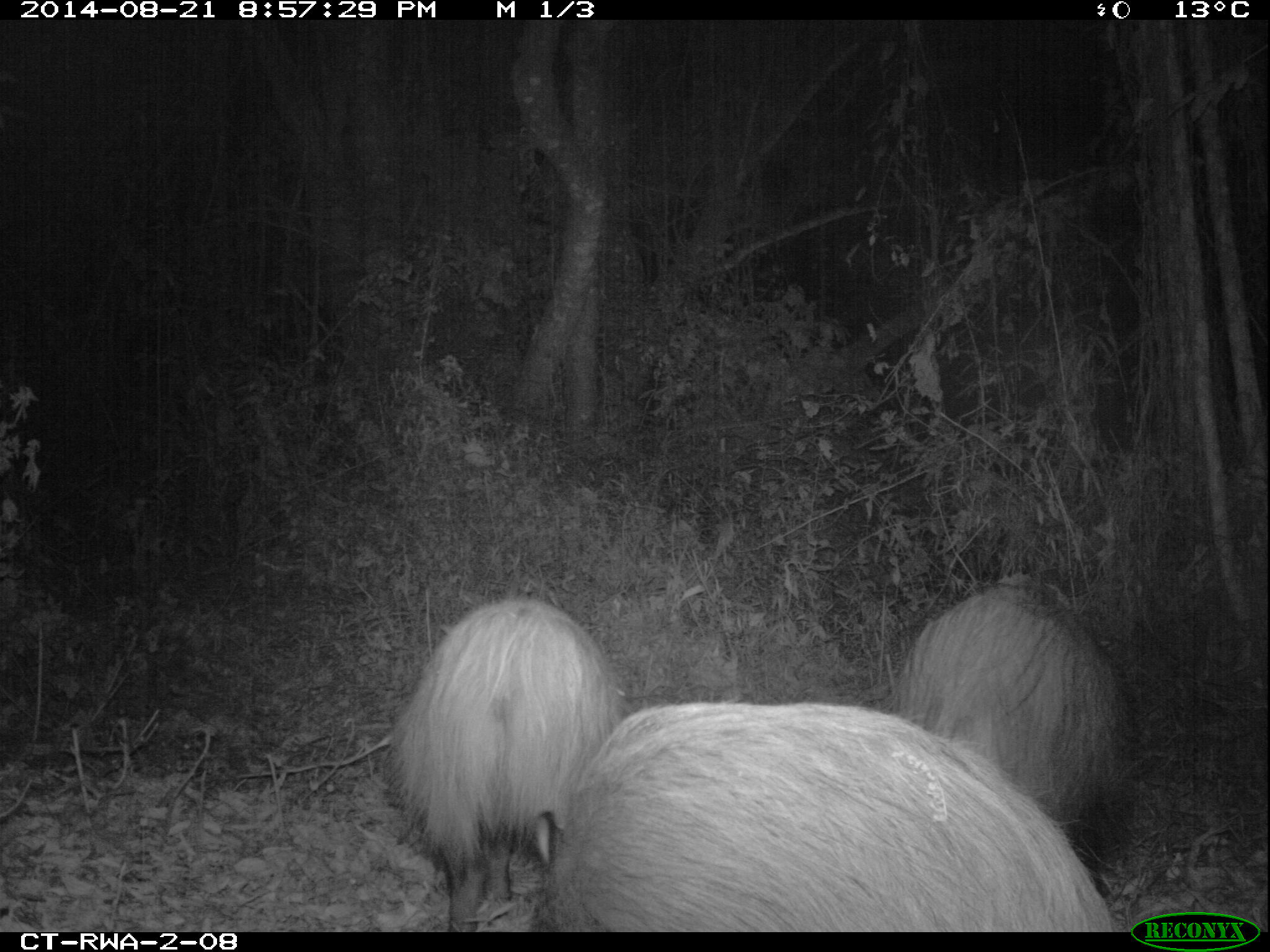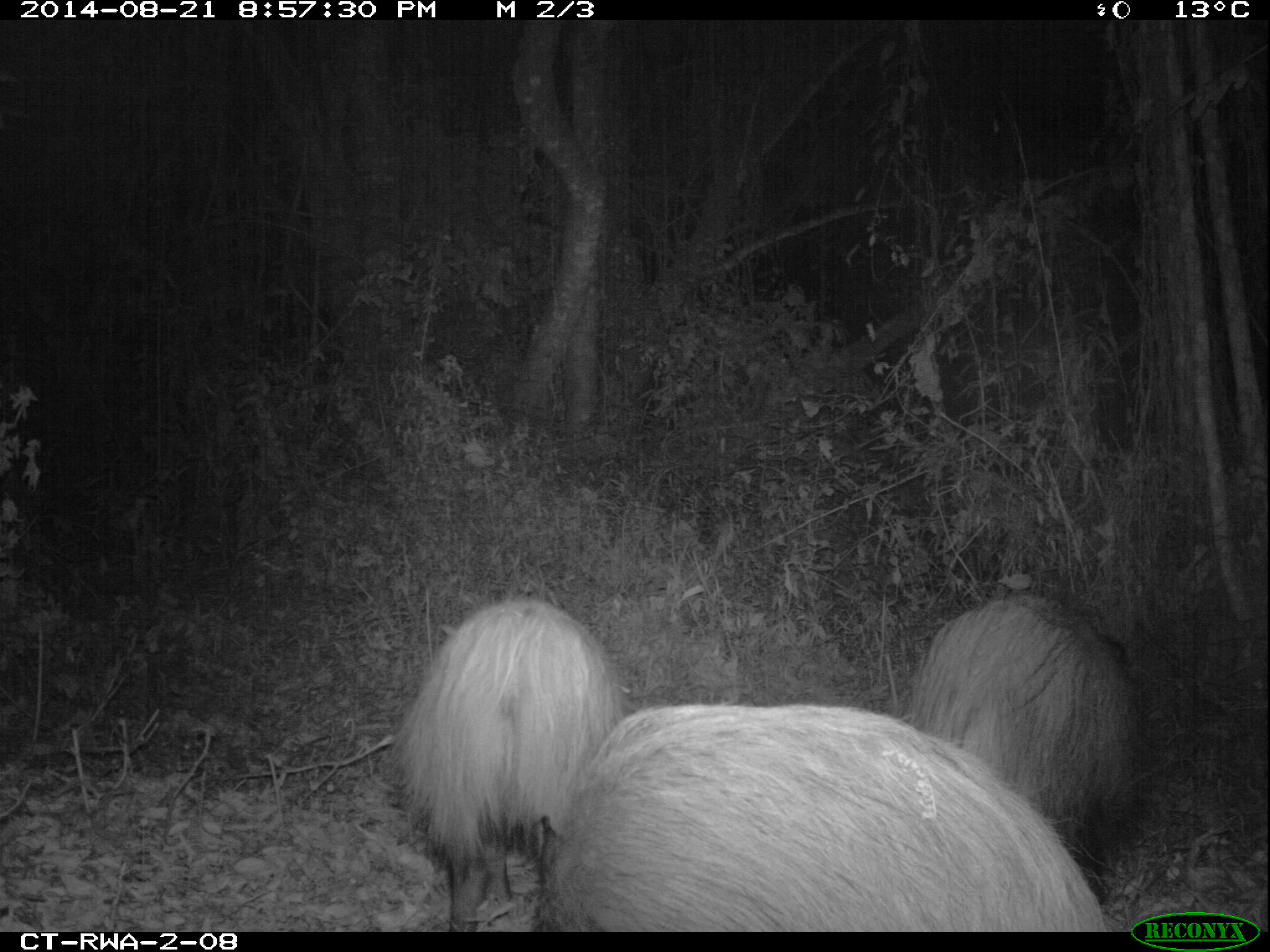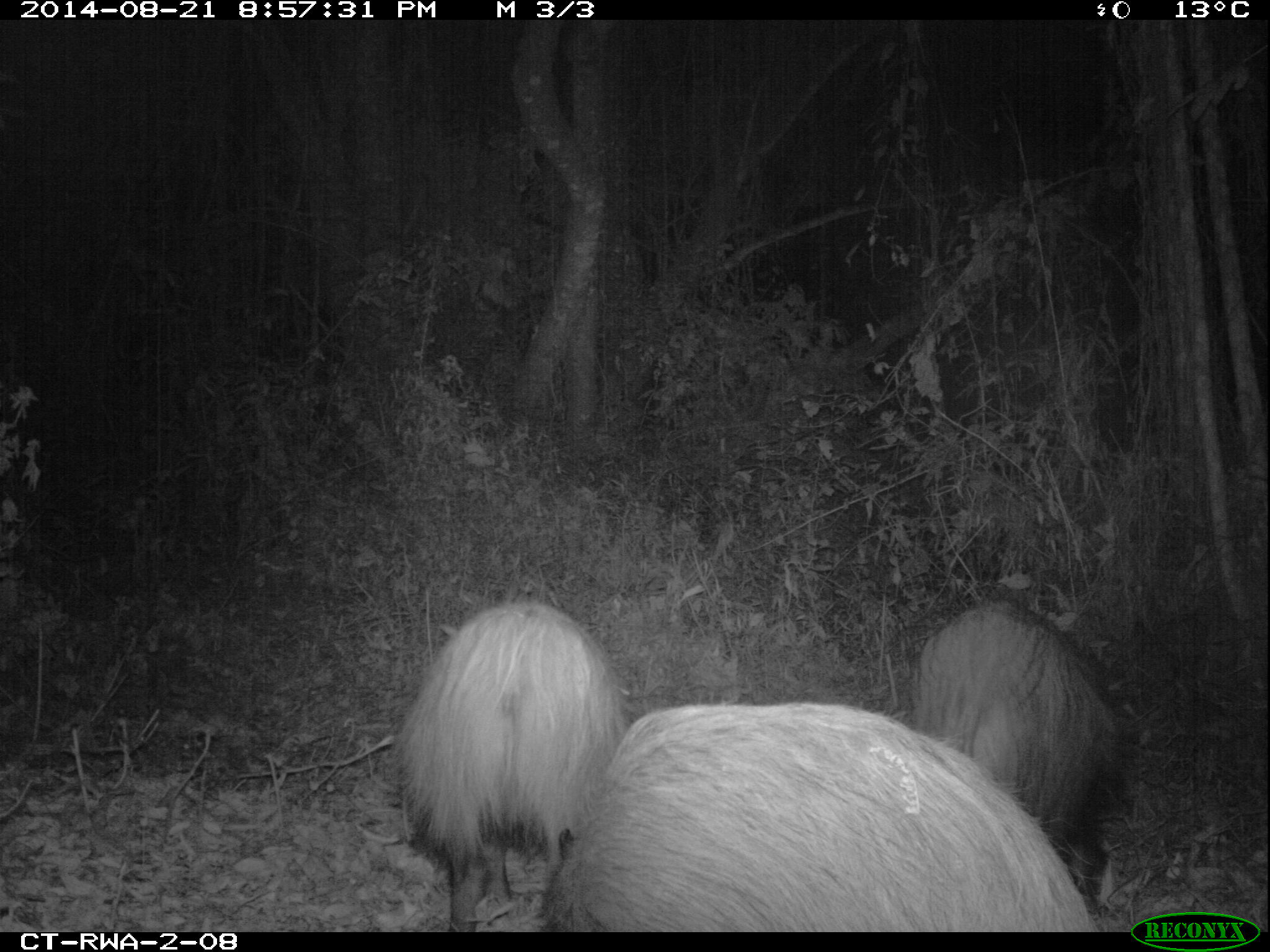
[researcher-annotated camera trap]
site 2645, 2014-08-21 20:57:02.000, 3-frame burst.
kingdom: Animalia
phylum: Chordata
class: Mammalia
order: Artiodactyla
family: Suidae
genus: Potamochoerus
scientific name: Potamochoerus larvatus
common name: bushpig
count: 8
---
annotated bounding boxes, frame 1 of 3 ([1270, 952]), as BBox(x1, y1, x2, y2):
potamochoerus larvatus: BBox(556, 701, 1109, 935); BBox(385, 598, 621, 932); BBox(899, 584, 1123, 913)